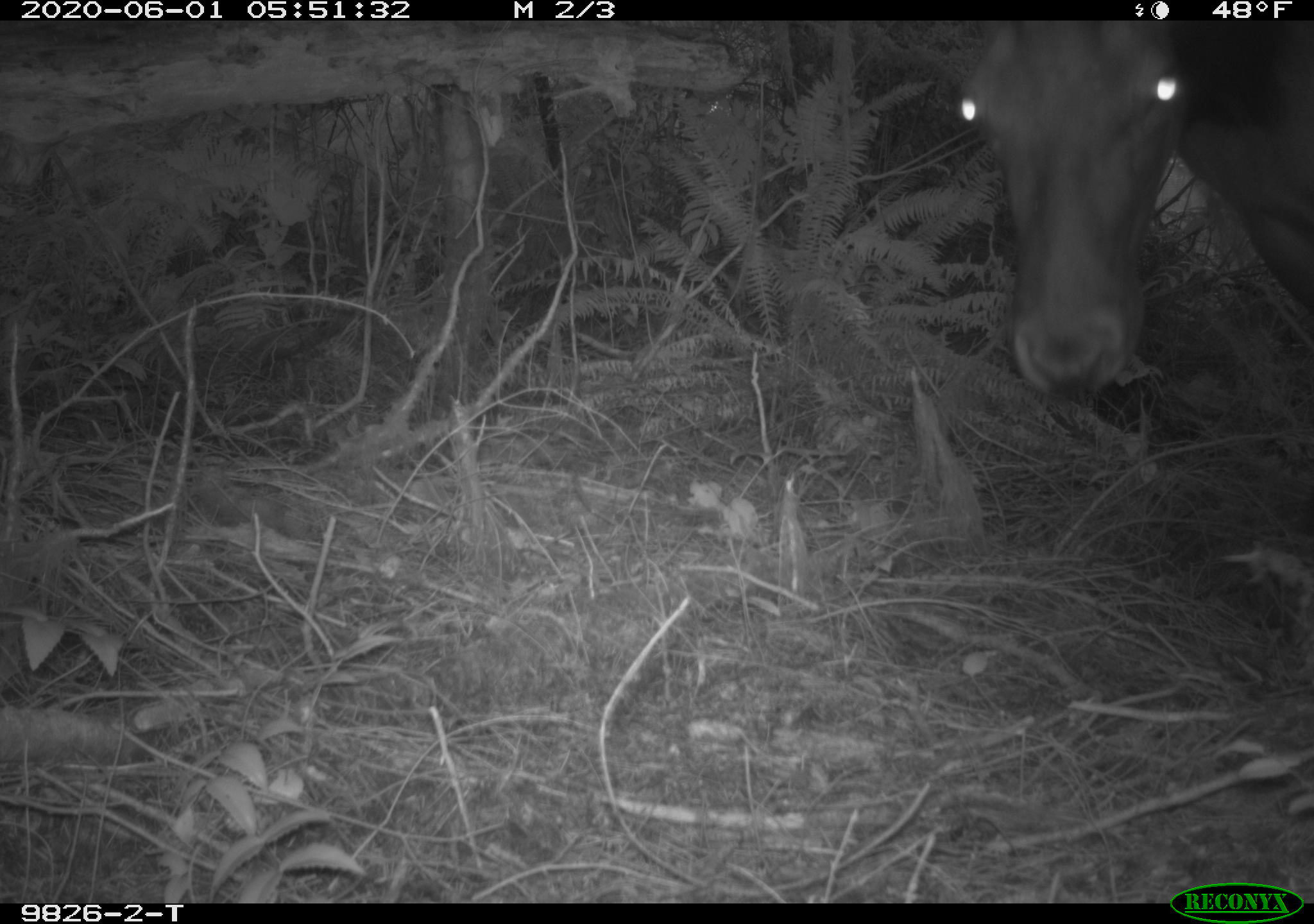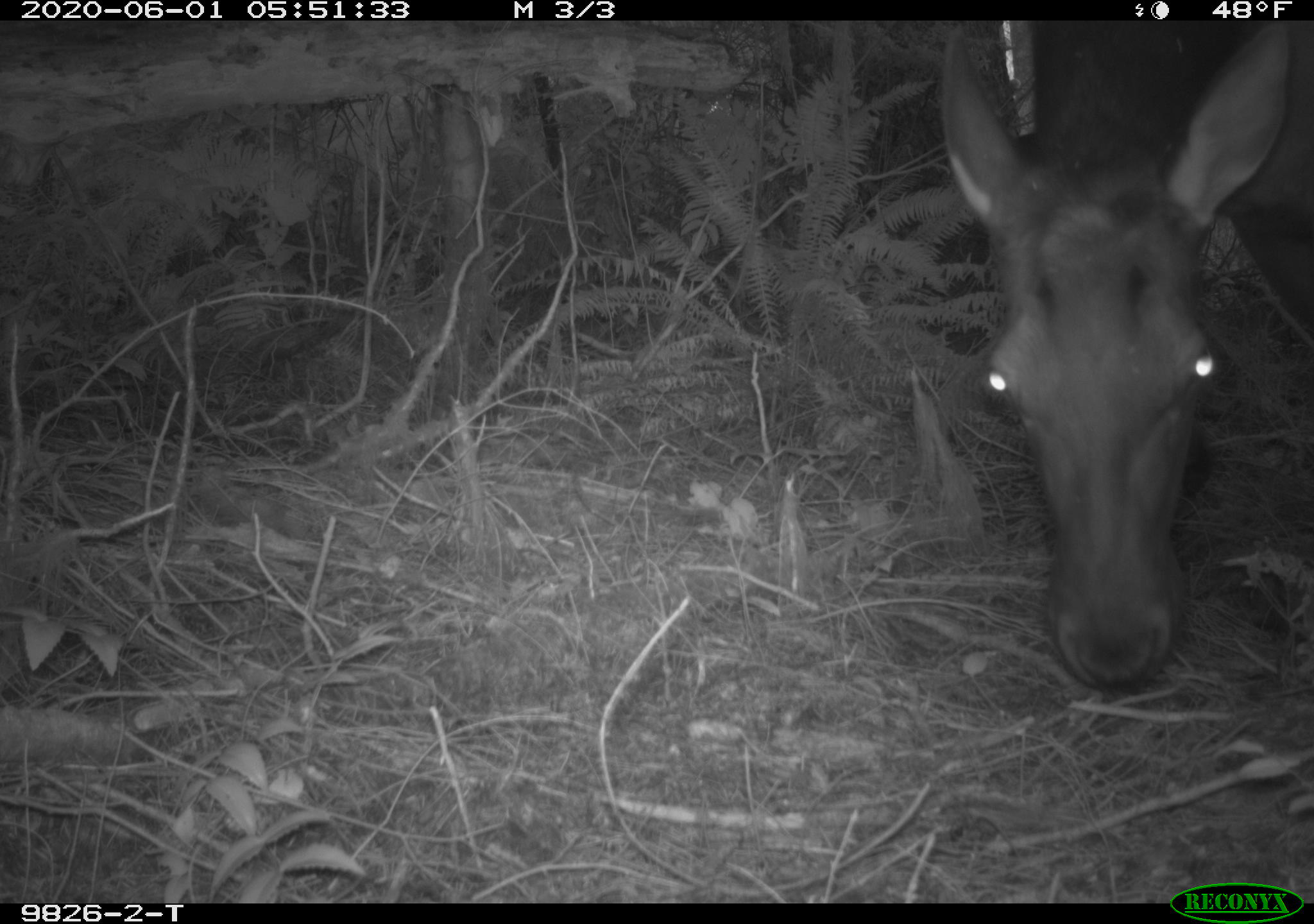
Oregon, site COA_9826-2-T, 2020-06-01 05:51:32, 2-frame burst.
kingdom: Animalia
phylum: Chordata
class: Mammalia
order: Artiodactyla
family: Cervidae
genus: Cervus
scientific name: Cervus canadensis roosevelti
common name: roosevelt elk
Roosevelt elk (Cervus canadensis roosevelti).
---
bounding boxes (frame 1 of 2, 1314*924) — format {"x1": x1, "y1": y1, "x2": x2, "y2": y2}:
roosevelt elk: {"x1": 956, "y1": 33, "x2": 1300, "y2": 409}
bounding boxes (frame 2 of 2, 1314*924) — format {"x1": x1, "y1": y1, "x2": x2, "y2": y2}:
roosevelt elk: {"x1": 928, "y1": 26, "x2": 1309, "y2": 706}